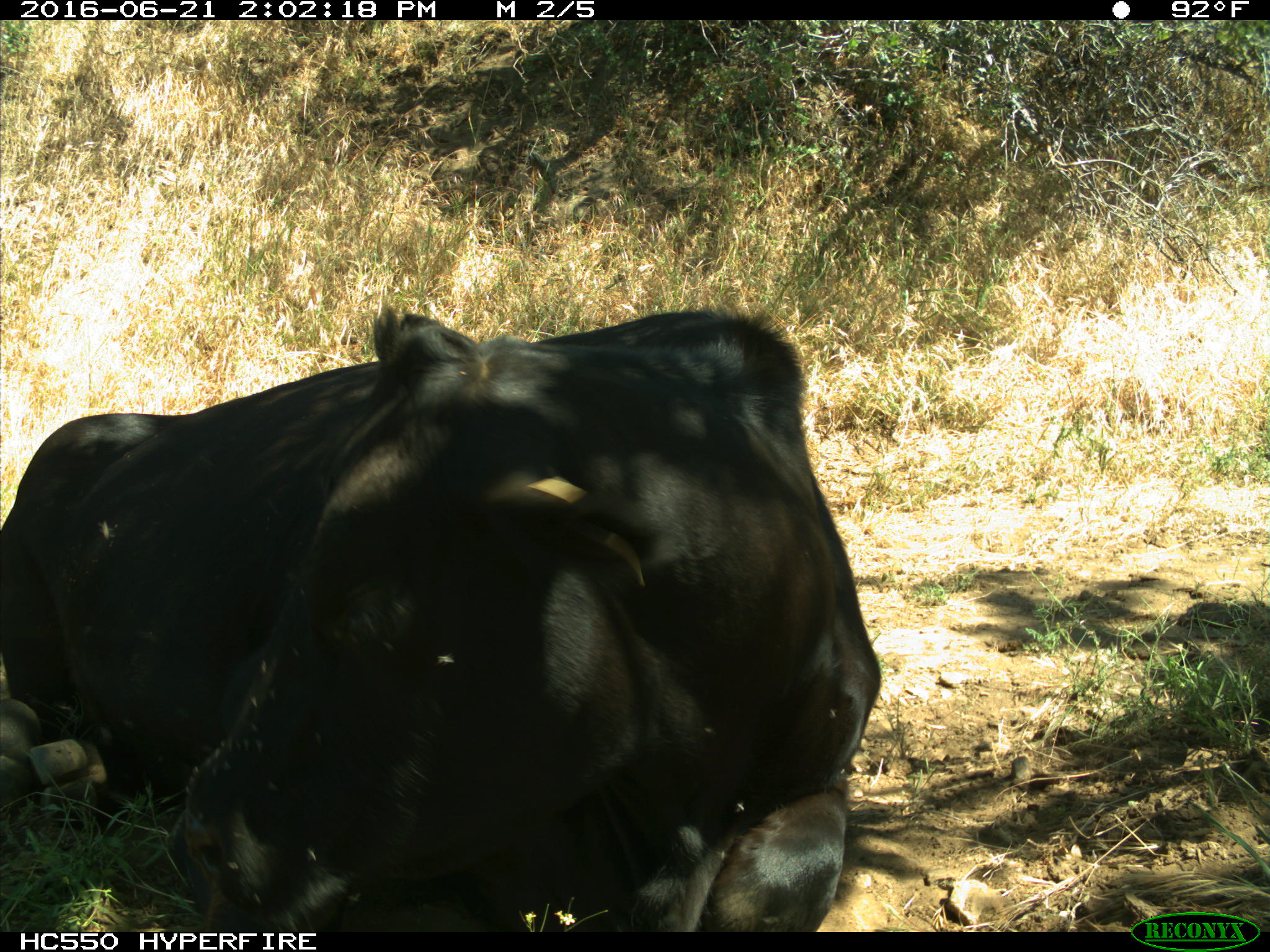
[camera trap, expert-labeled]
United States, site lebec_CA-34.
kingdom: Animalia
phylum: Chordata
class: Mammalia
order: Artiodactyla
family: Bovidae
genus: Bos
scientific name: Bos taurus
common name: domestic cow